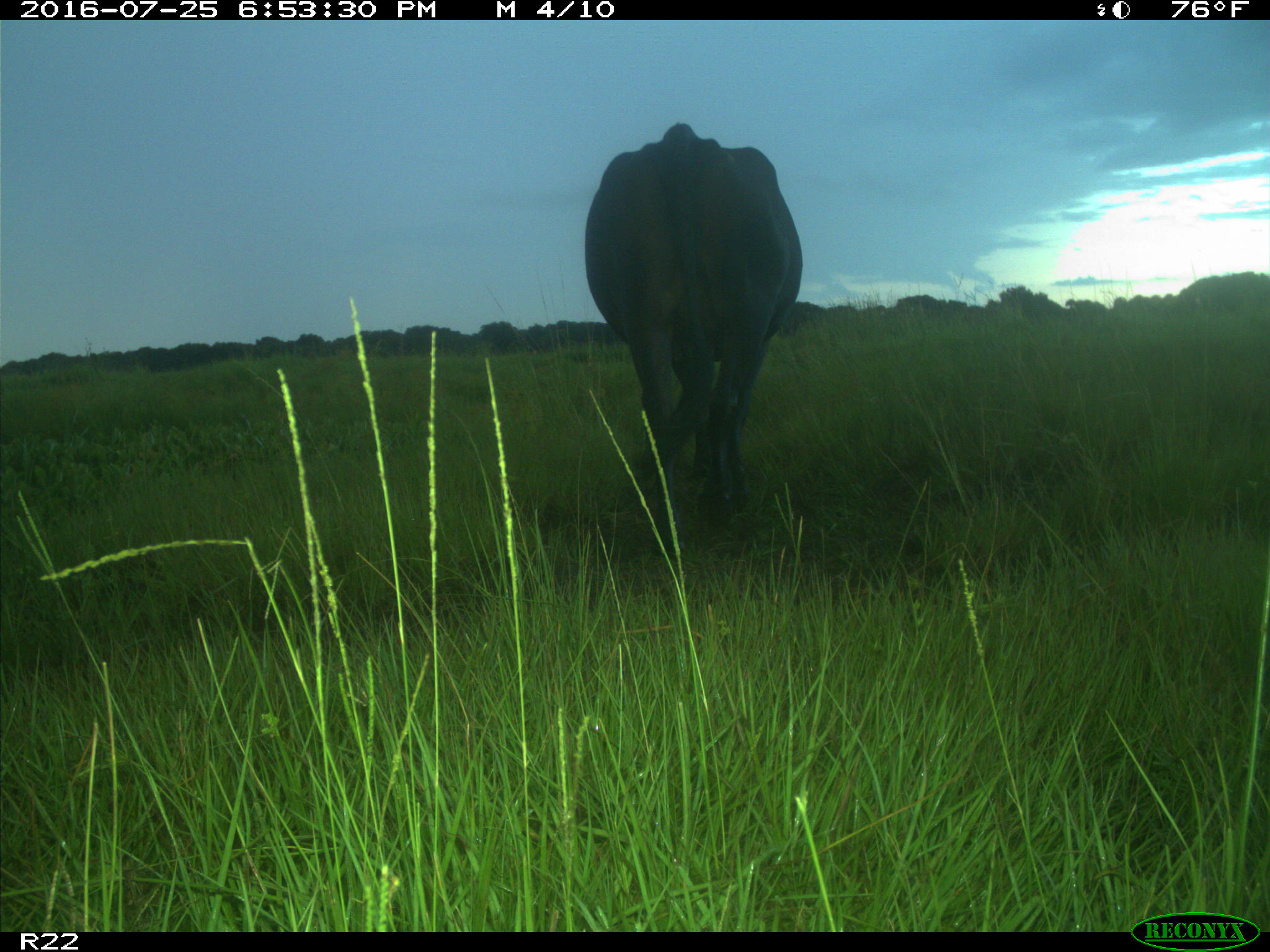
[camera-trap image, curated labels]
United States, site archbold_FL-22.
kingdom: Animalia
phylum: Chordata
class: Mammalia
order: Artiodactyla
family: Bovidae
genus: Bos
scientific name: Bos taurus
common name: domestic cow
Bos taurus (domestic cow).